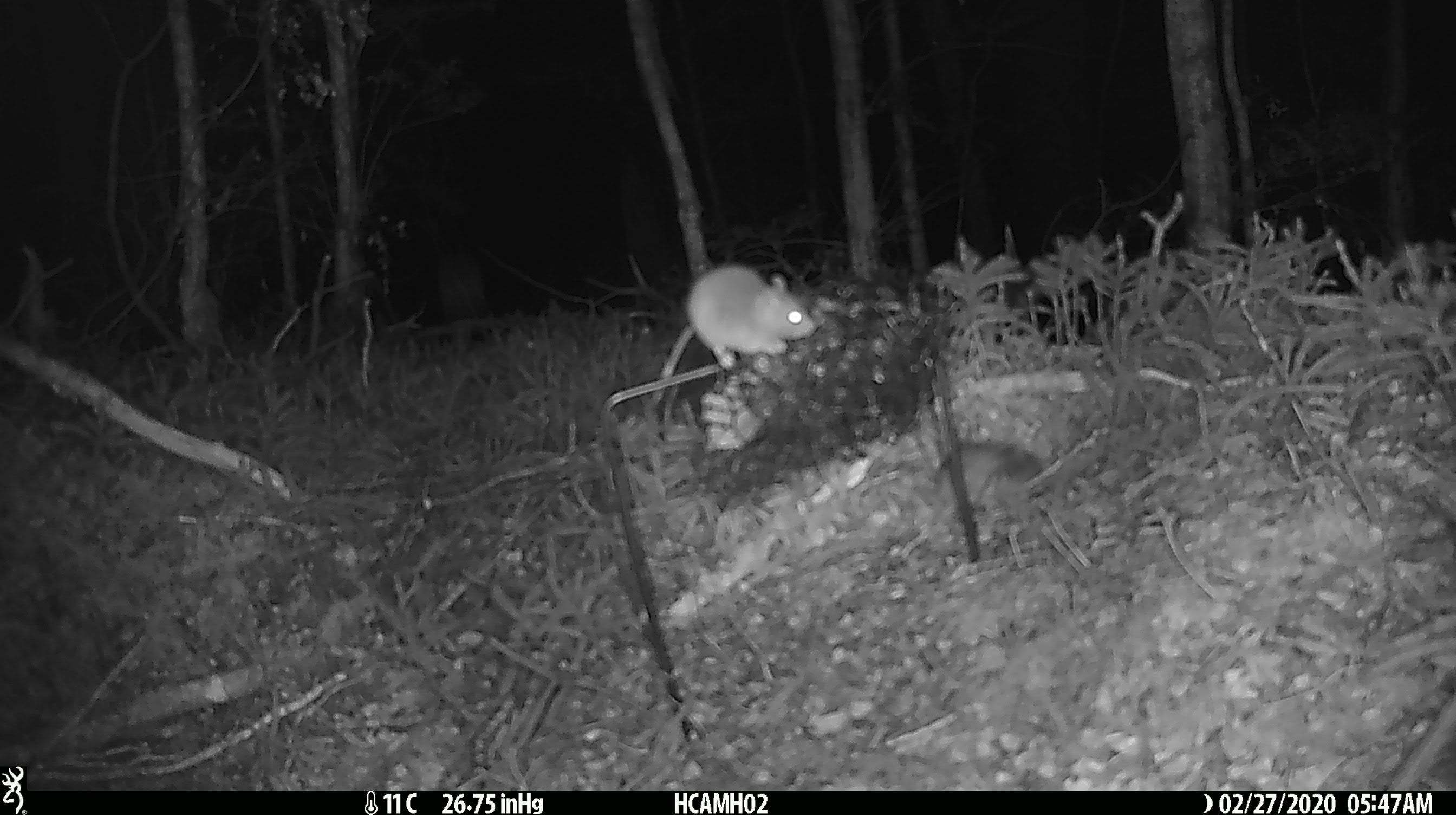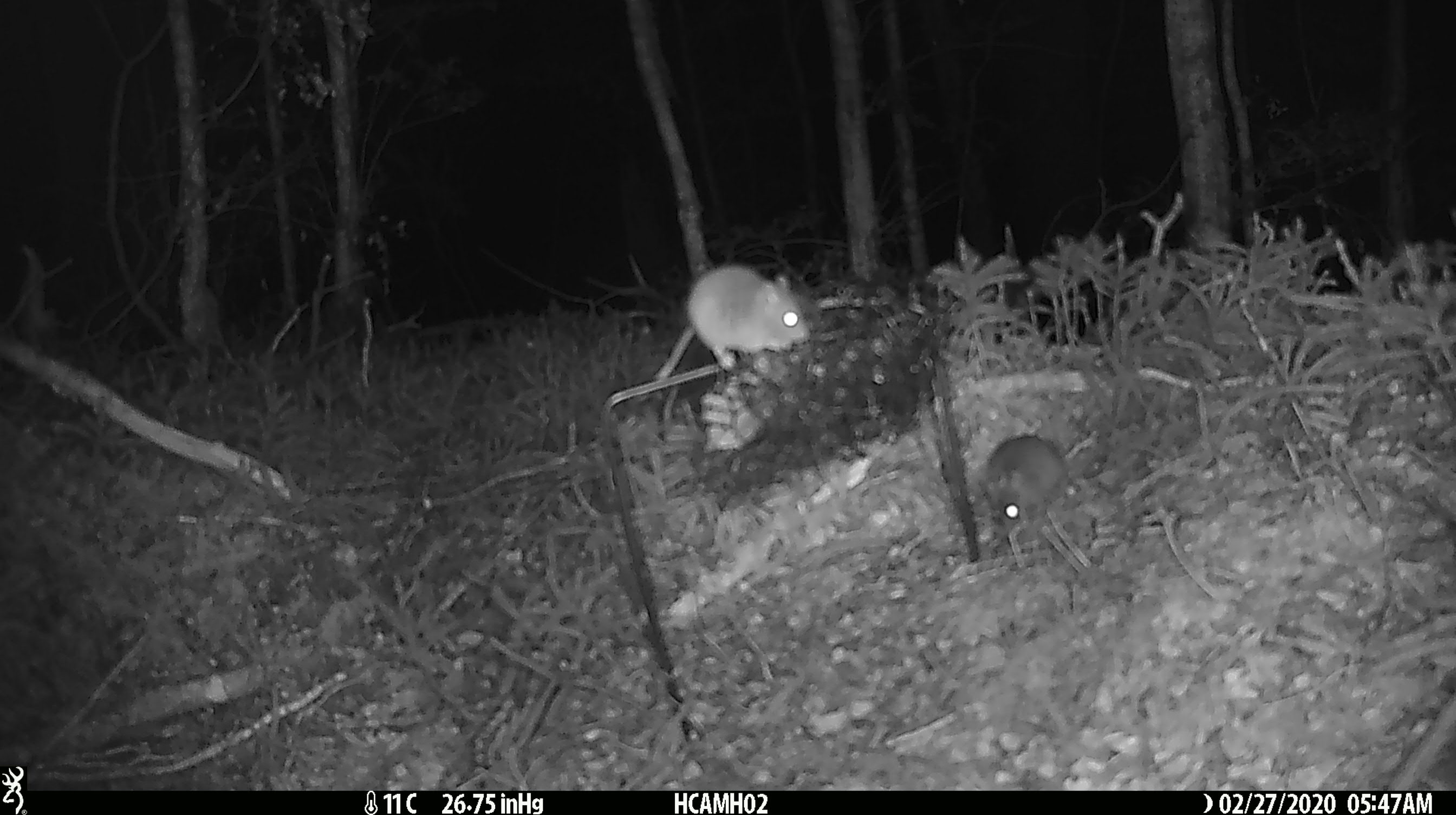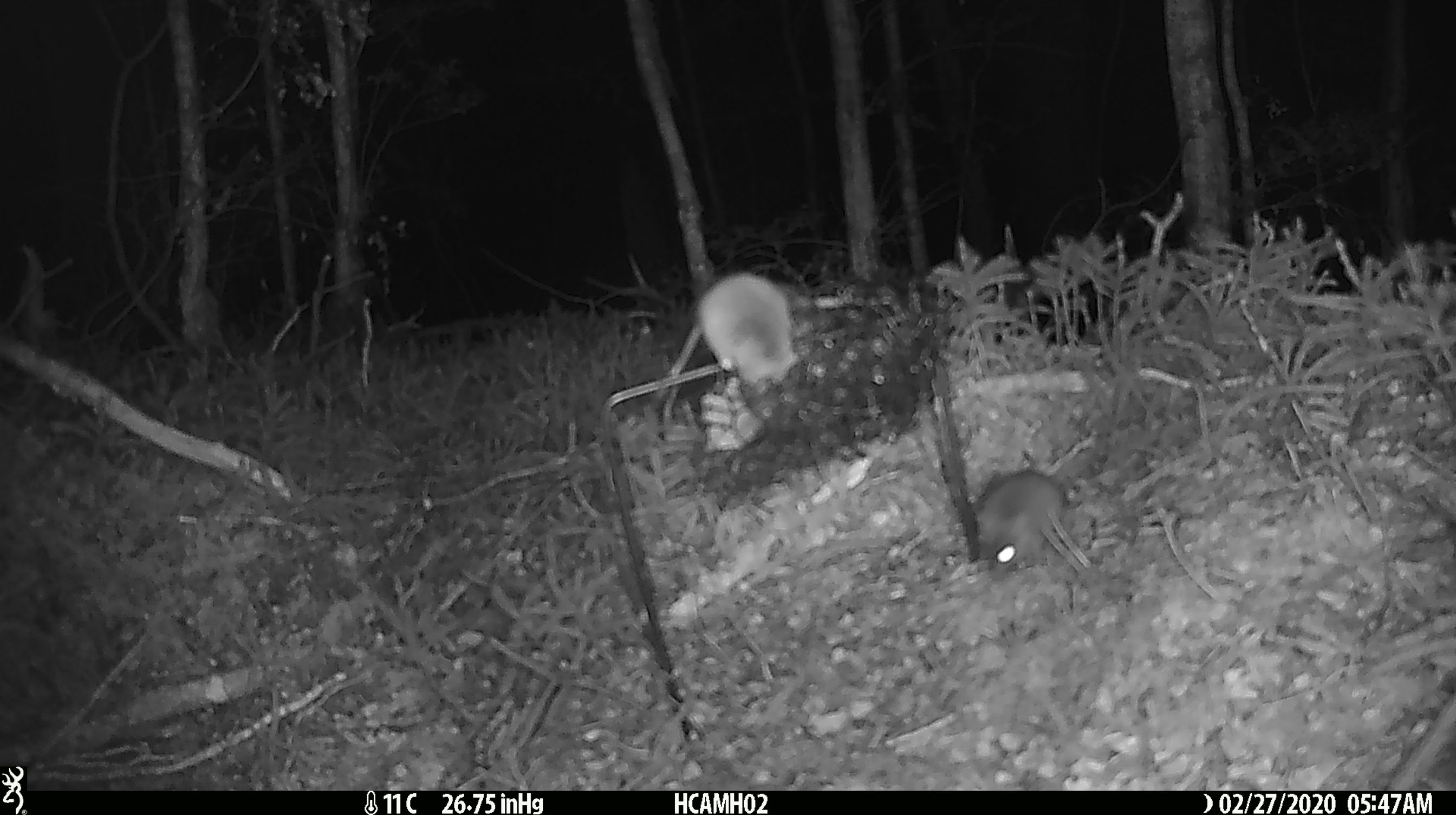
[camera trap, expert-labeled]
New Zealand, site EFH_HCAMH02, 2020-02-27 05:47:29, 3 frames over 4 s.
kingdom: Animalia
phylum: Chordata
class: Mammalia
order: Rodentia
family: Muridae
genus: Mus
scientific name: Mus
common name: mouse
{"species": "mouse (Mus)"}